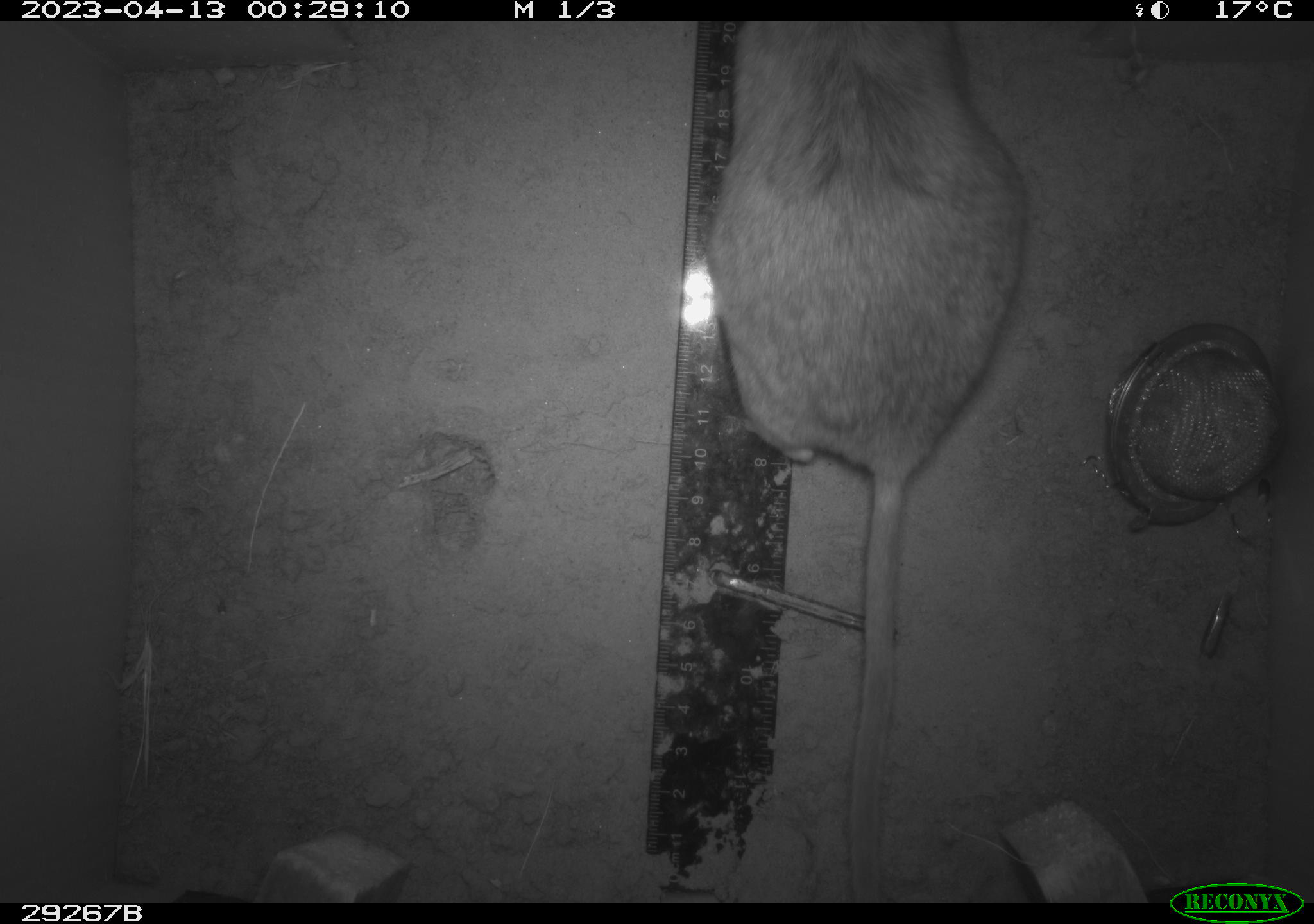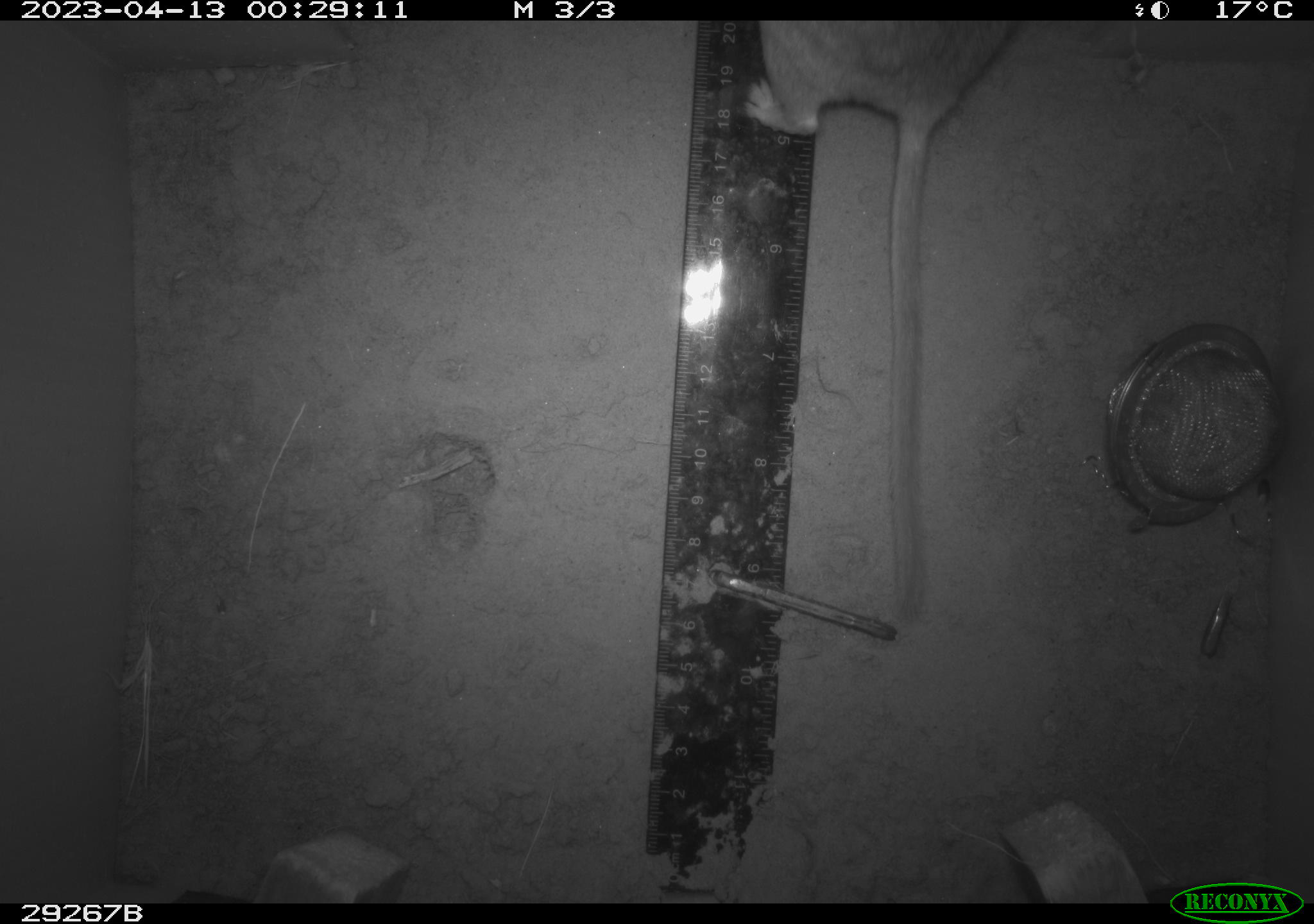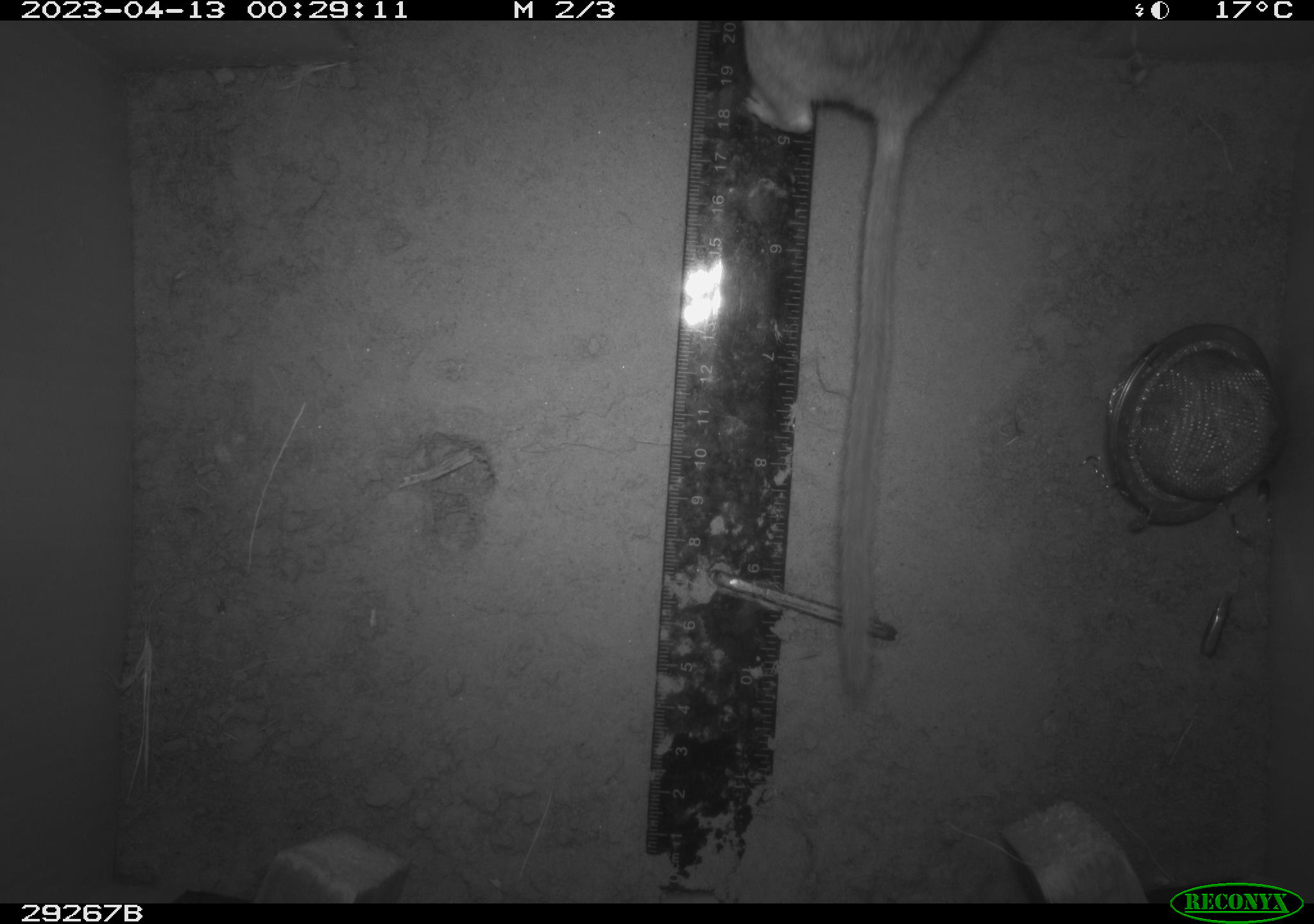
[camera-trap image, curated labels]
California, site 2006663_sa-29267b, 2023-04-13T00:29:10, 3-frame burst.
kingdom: Animalia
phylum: Chordata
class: Mammalia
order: Rodentia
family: Cricetidae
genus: Neotoma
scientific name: Neotoma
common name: pack rat or woodrat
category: neotoma species